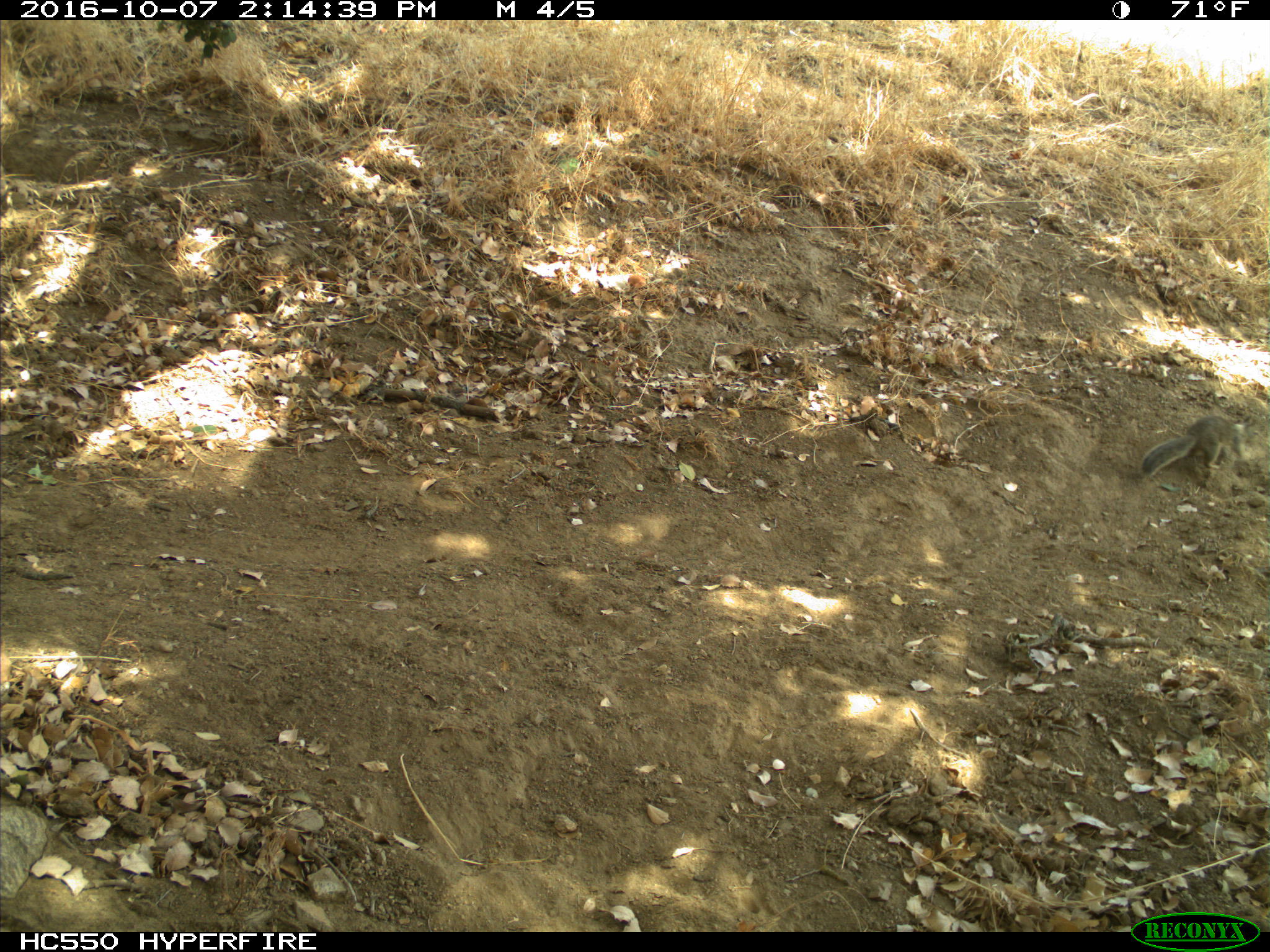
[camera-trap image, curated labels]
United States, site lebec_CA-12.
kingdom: Animalia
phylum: Chordata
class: Mammalia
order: Rodentia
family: Sciuridae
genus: Otospermophilus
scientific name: Otospermophilus beecheyi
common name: california ground squirrel